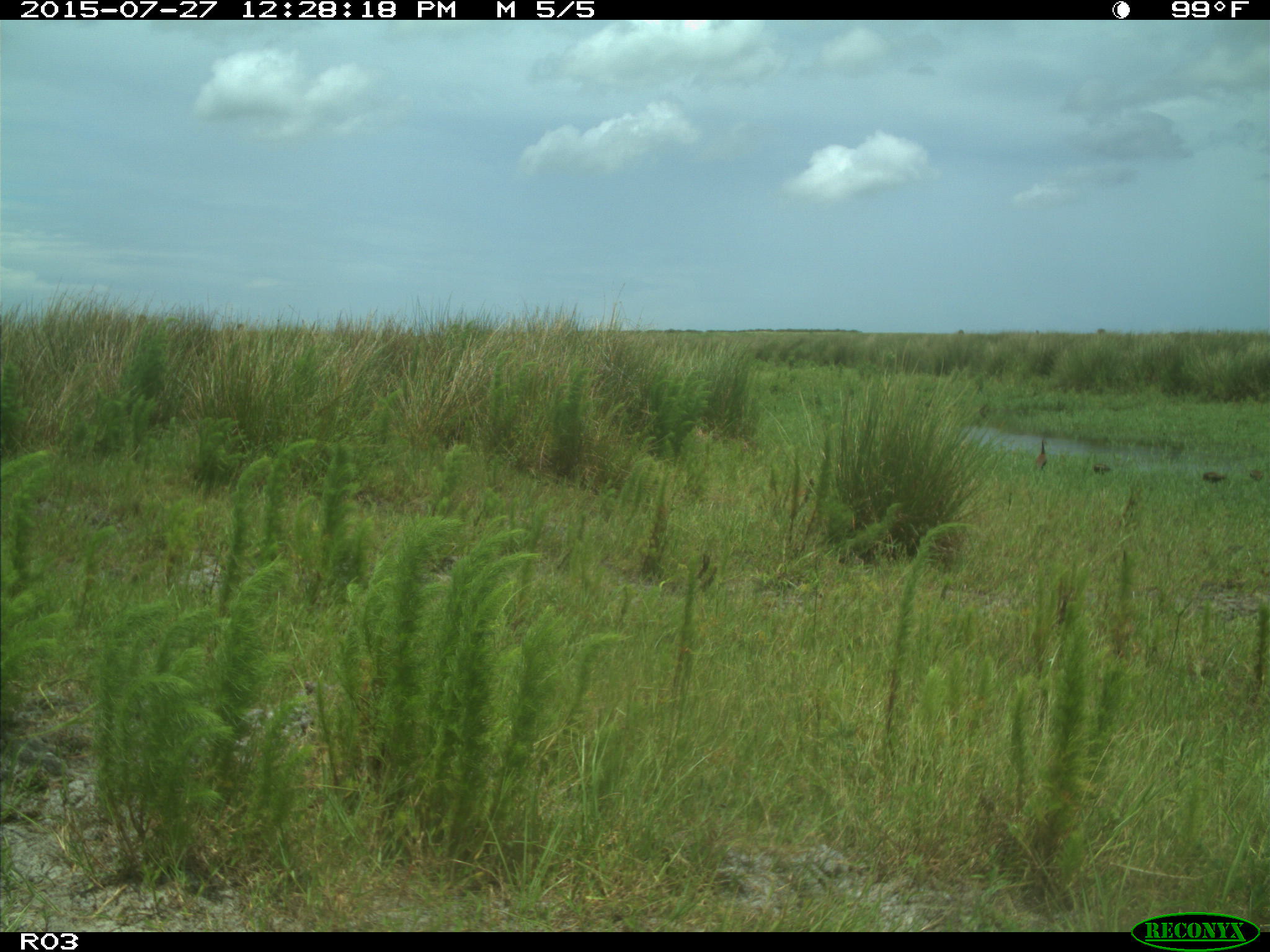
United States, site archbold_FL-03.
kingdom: Animalia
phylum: Chordata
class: Aves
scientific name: Aves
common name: birds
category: unidentified bird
Unidentified bird (birds) (Aves).